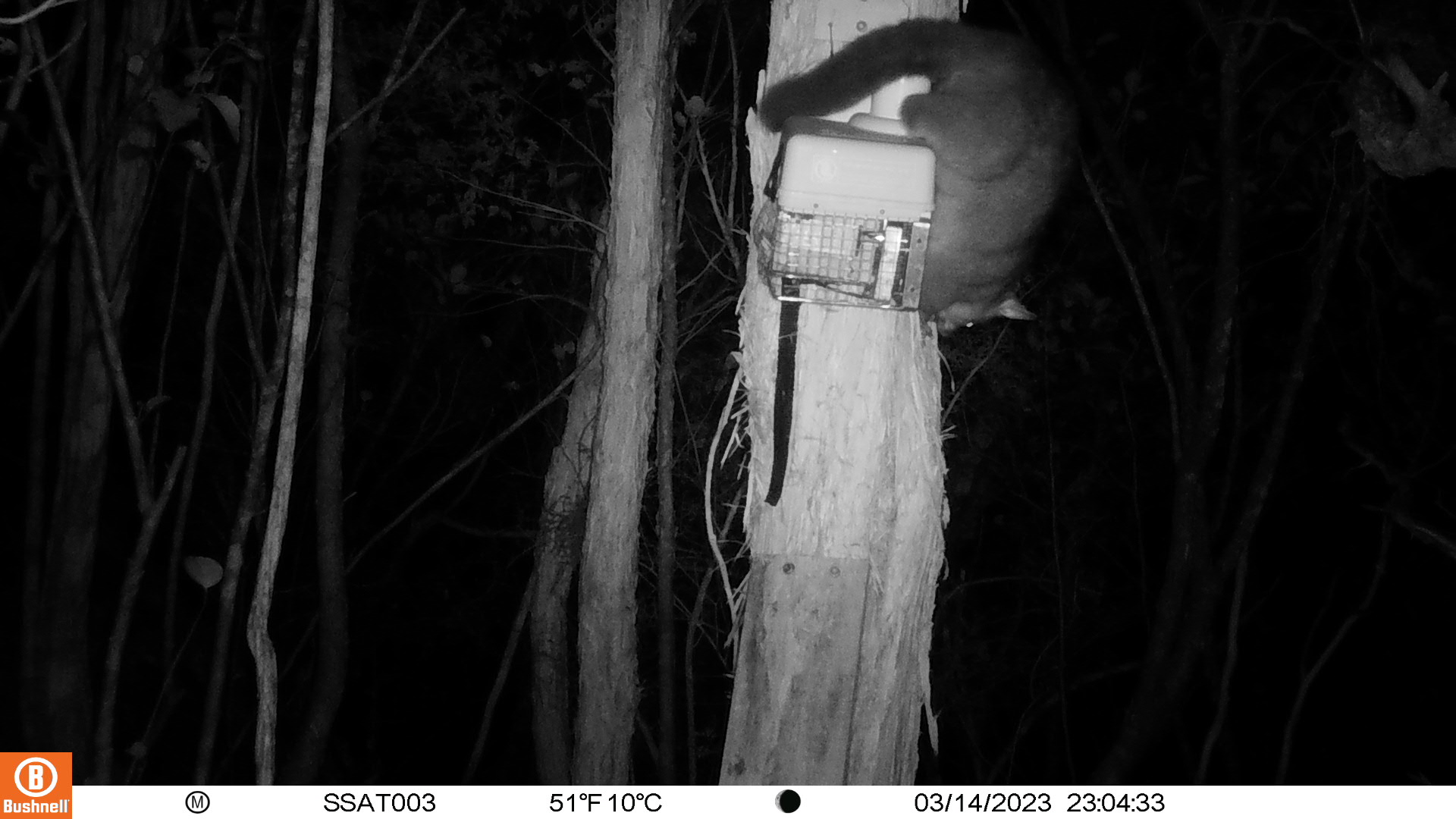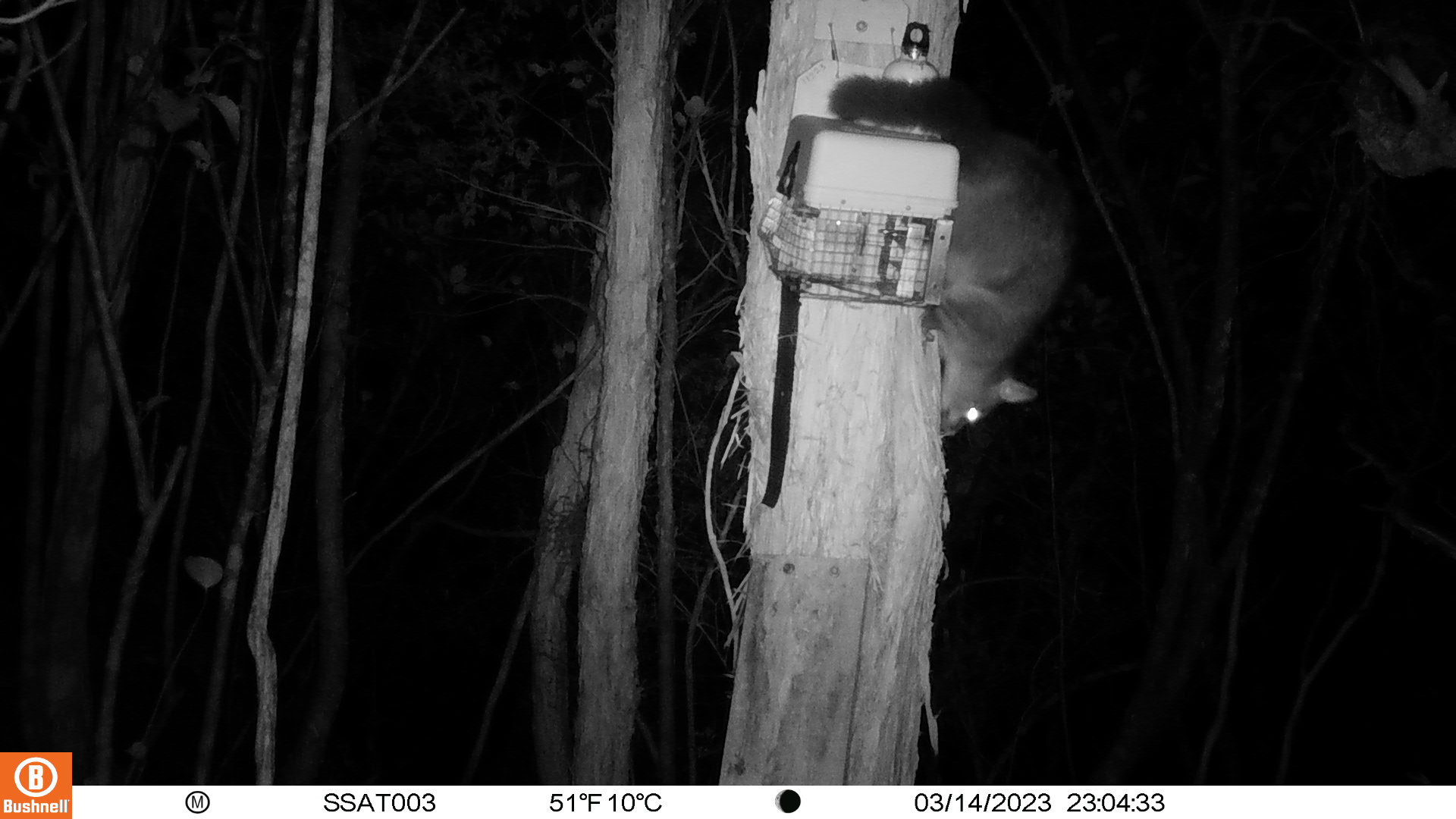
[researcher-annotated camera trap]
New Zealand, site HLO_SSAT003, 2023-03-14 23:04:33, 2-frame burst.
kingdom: Animalia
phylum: Chordata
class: Mammalia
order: Diprotodontia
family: Phalangeridae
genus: Trichosurus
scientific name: Trichosurus vulpecula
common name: common brushtail possum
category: possum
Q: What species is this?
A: Possum (common brushtail possum) (Trichosurus vulpecula).